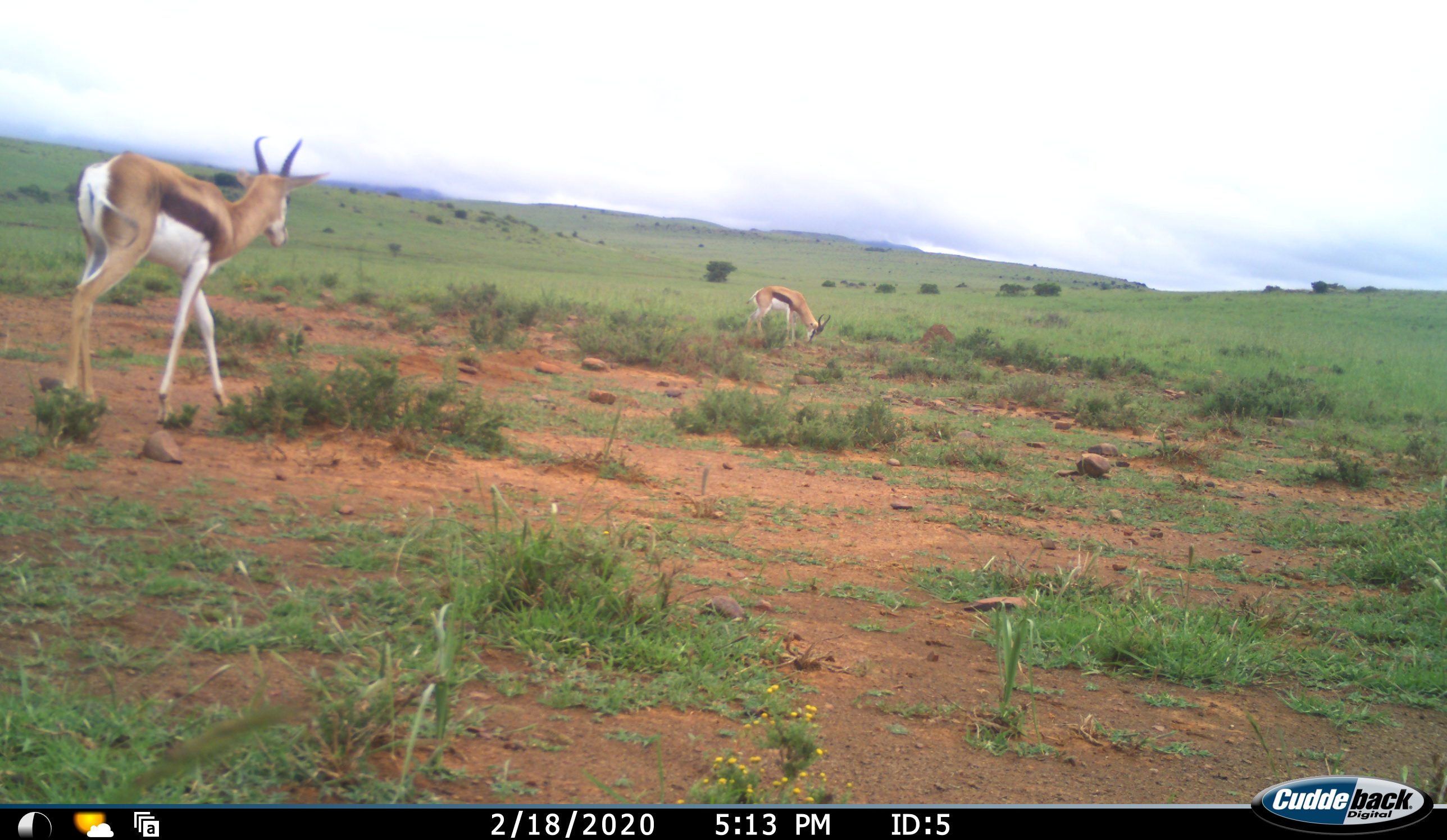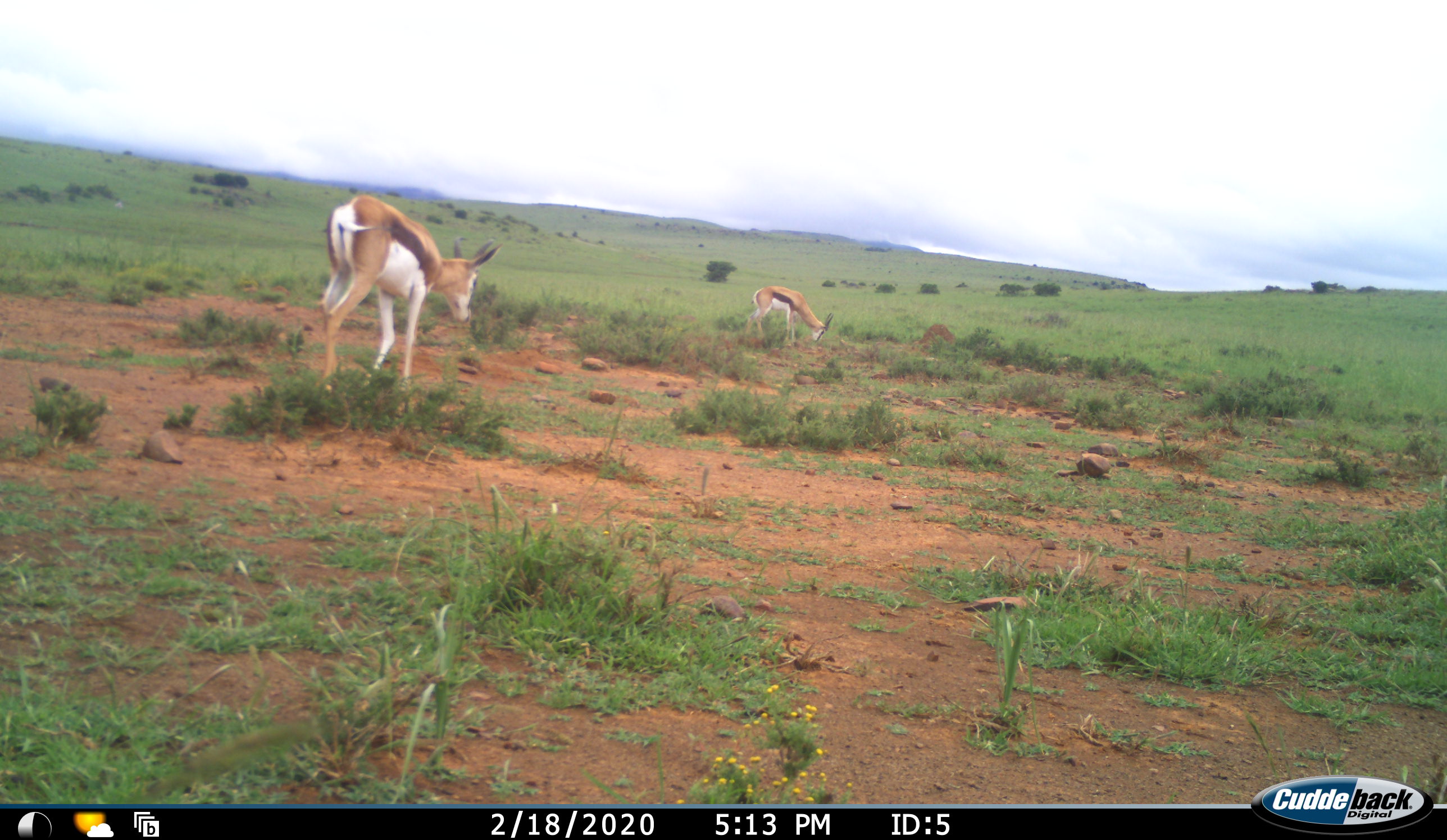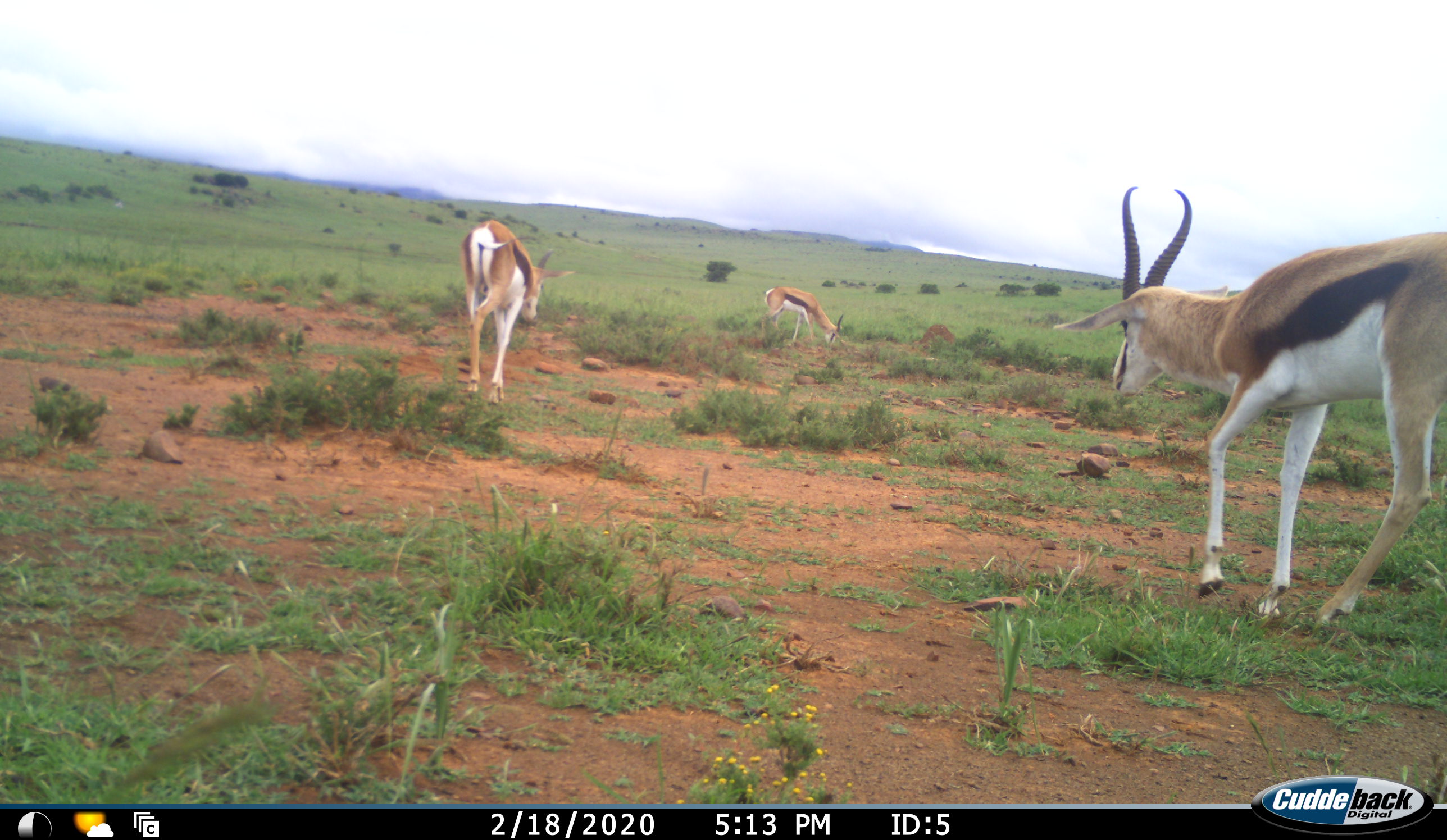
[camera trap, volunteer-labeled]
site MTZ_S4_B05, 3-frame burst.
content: unidentified animal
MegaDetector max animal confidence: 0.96